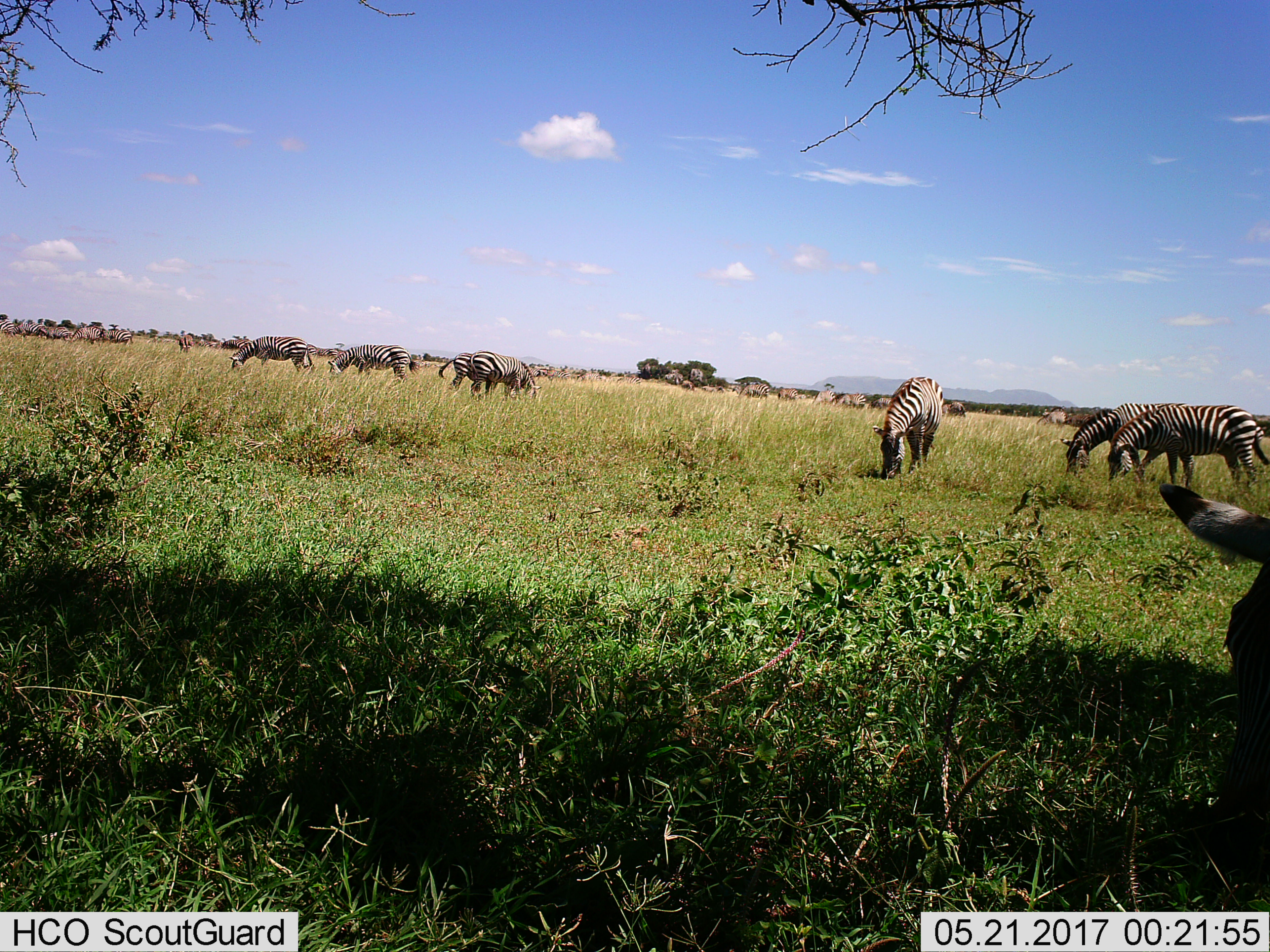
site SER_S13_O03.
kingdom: Animalia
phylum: Chordata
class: Mammalia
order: Perissodactyla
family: Equidae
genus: Equus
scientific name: Equus quagga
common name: plains zebra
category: zebraplains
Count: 11-50.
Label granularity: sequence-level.